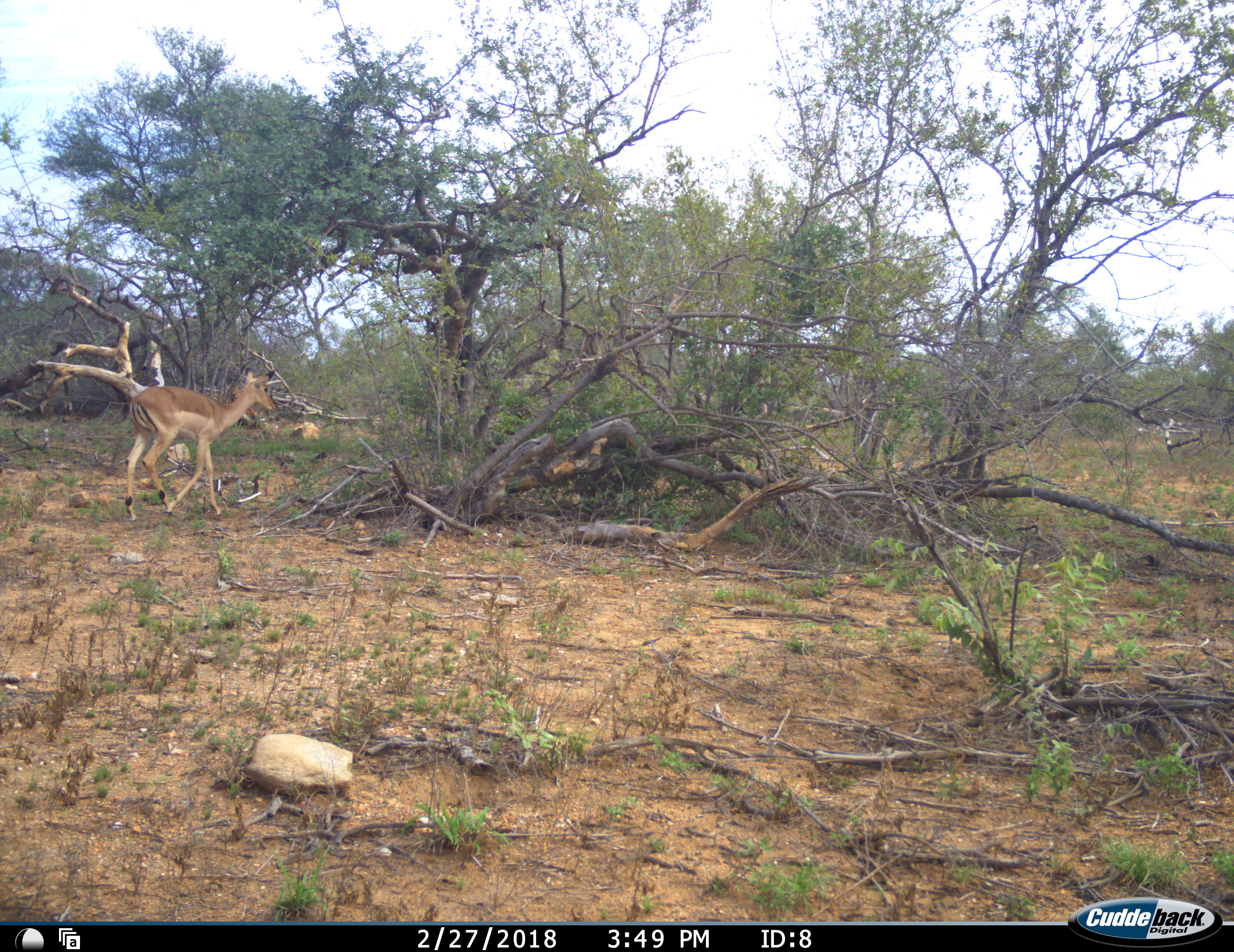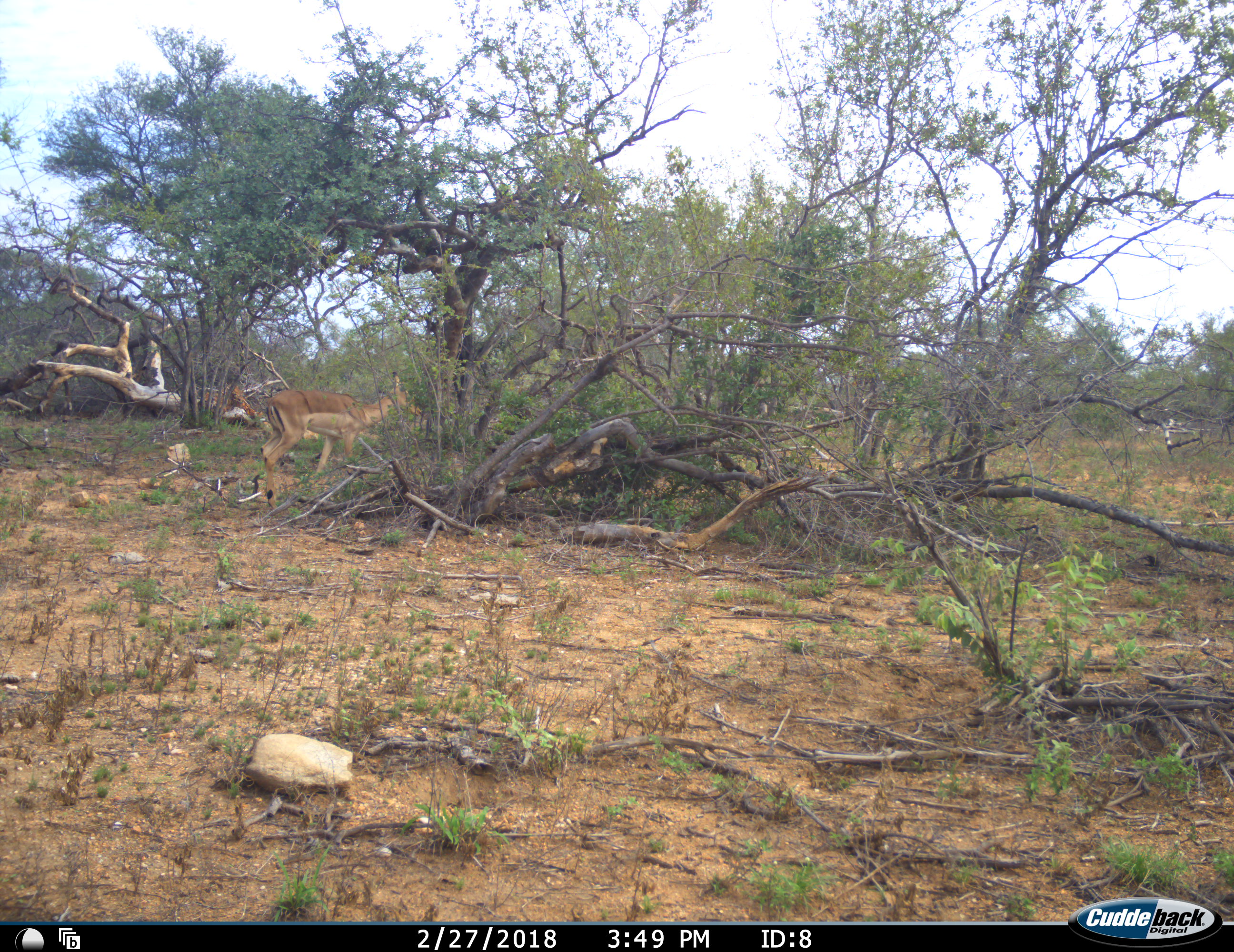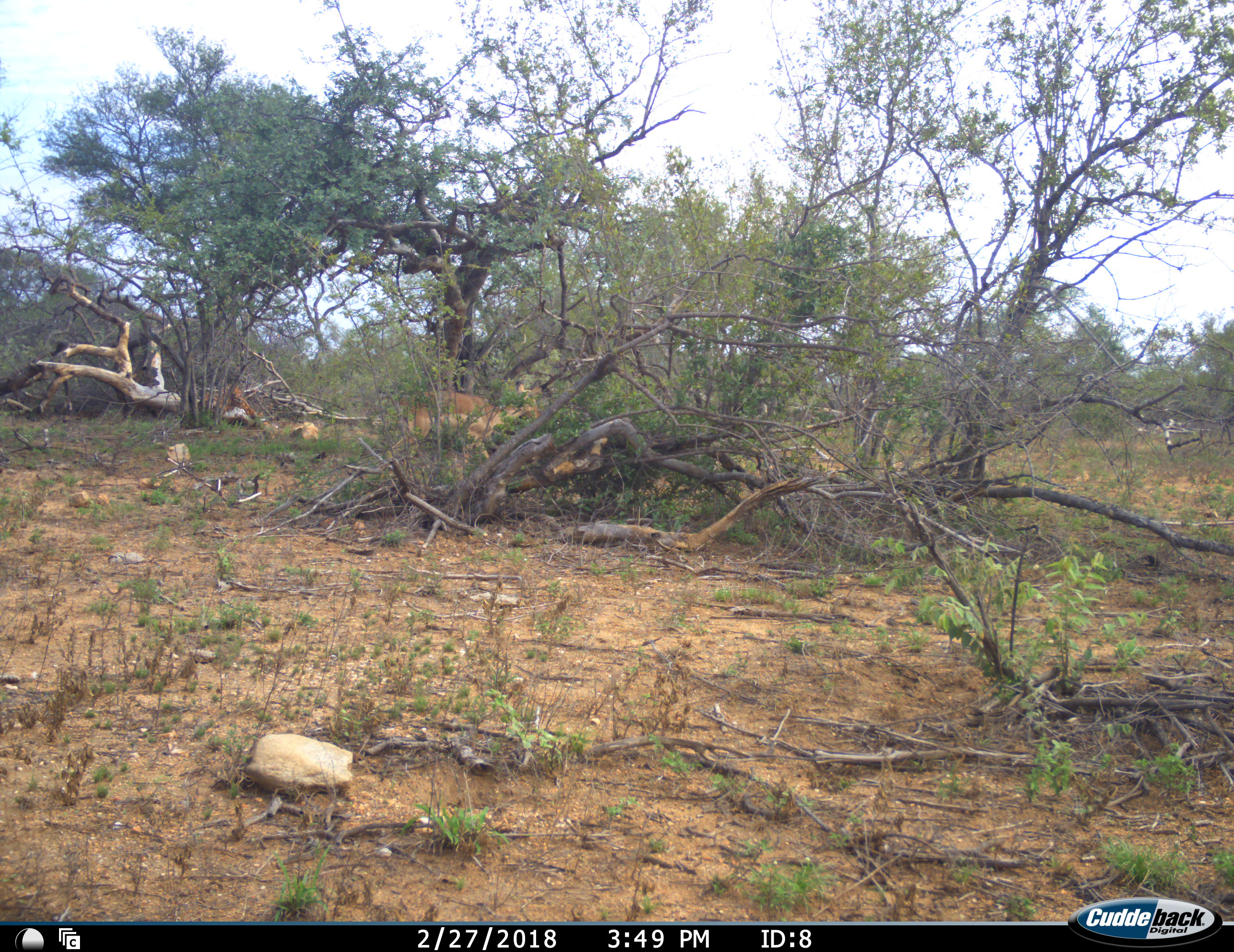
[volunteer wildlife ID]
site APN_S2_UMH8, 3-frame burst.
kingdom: Animalia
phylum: Chordata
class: Mammalia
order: Artiodactyla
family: Bovidae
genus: Aepyceros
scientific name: Aepyceros melampus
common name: impala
Impala (Aepyceros melampus), count 1. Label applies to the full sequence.